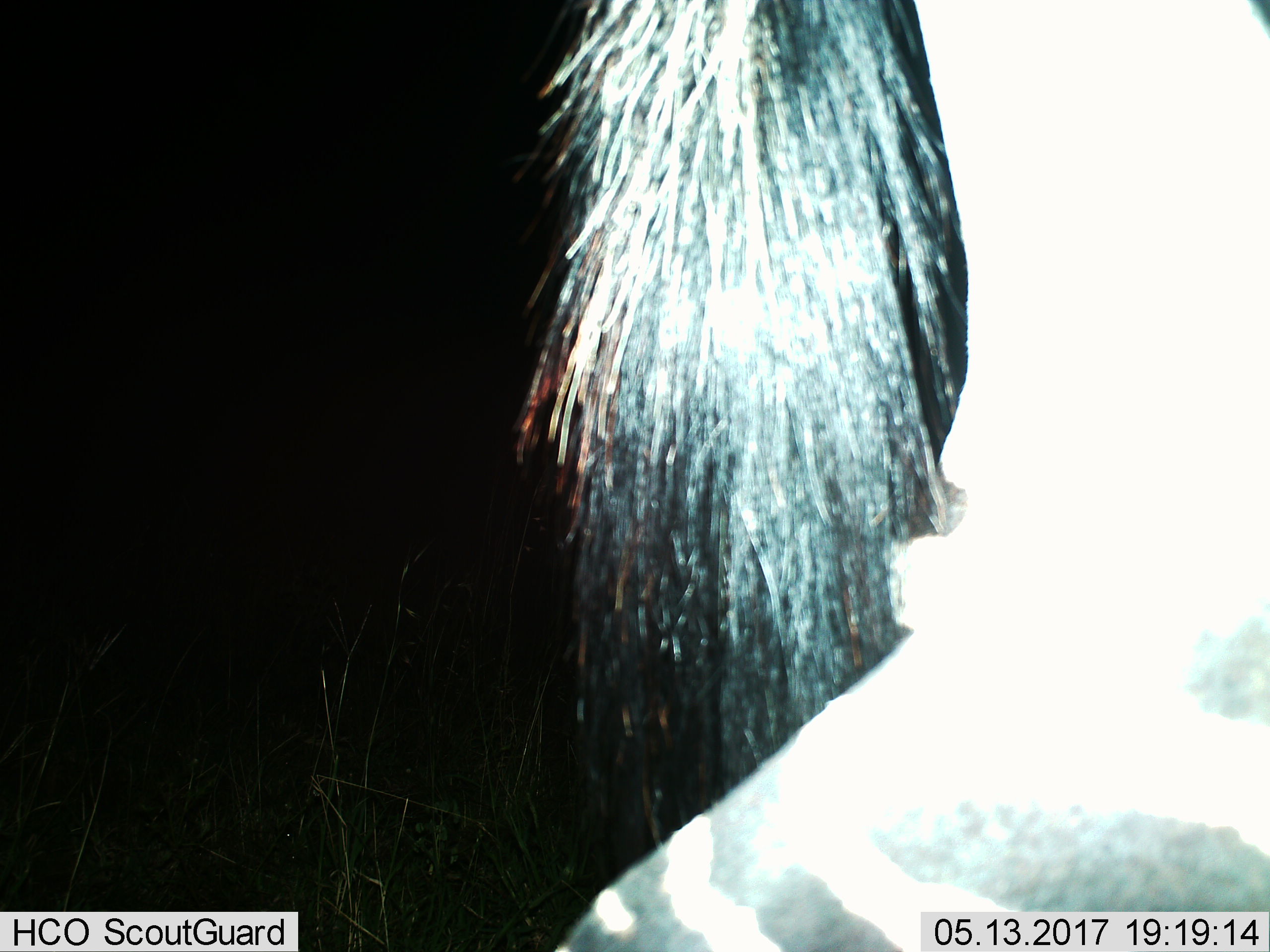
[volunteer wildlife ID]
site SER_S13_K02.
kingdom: Animalia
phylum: Chordata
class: Mammalia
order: Perissodactyla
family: Equidae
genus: Equus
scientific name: Equus quagga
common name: plains zebra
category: zebraplains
Zebraplains (plains zebra) (Equus quagga), count 1. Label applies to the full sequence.